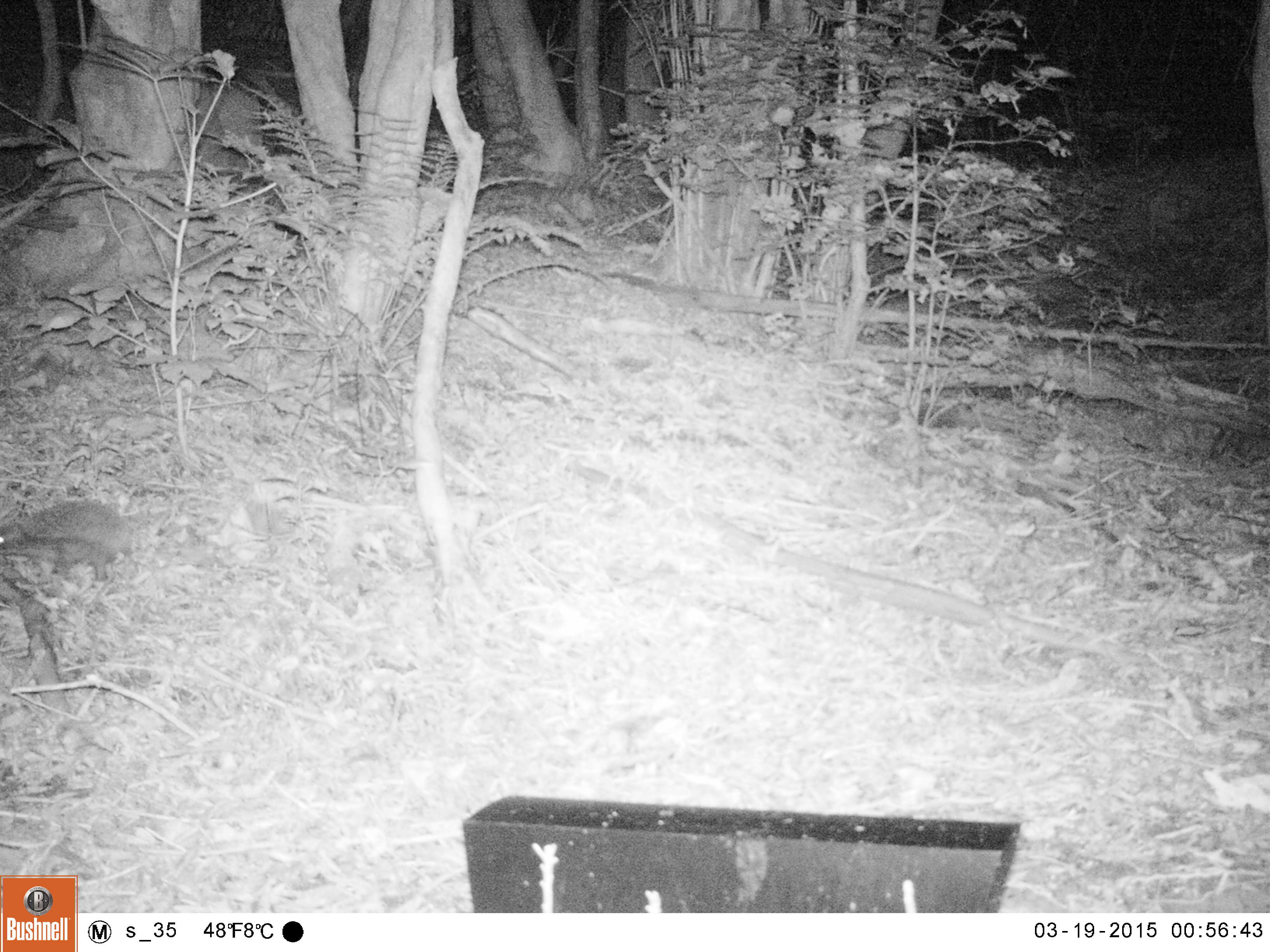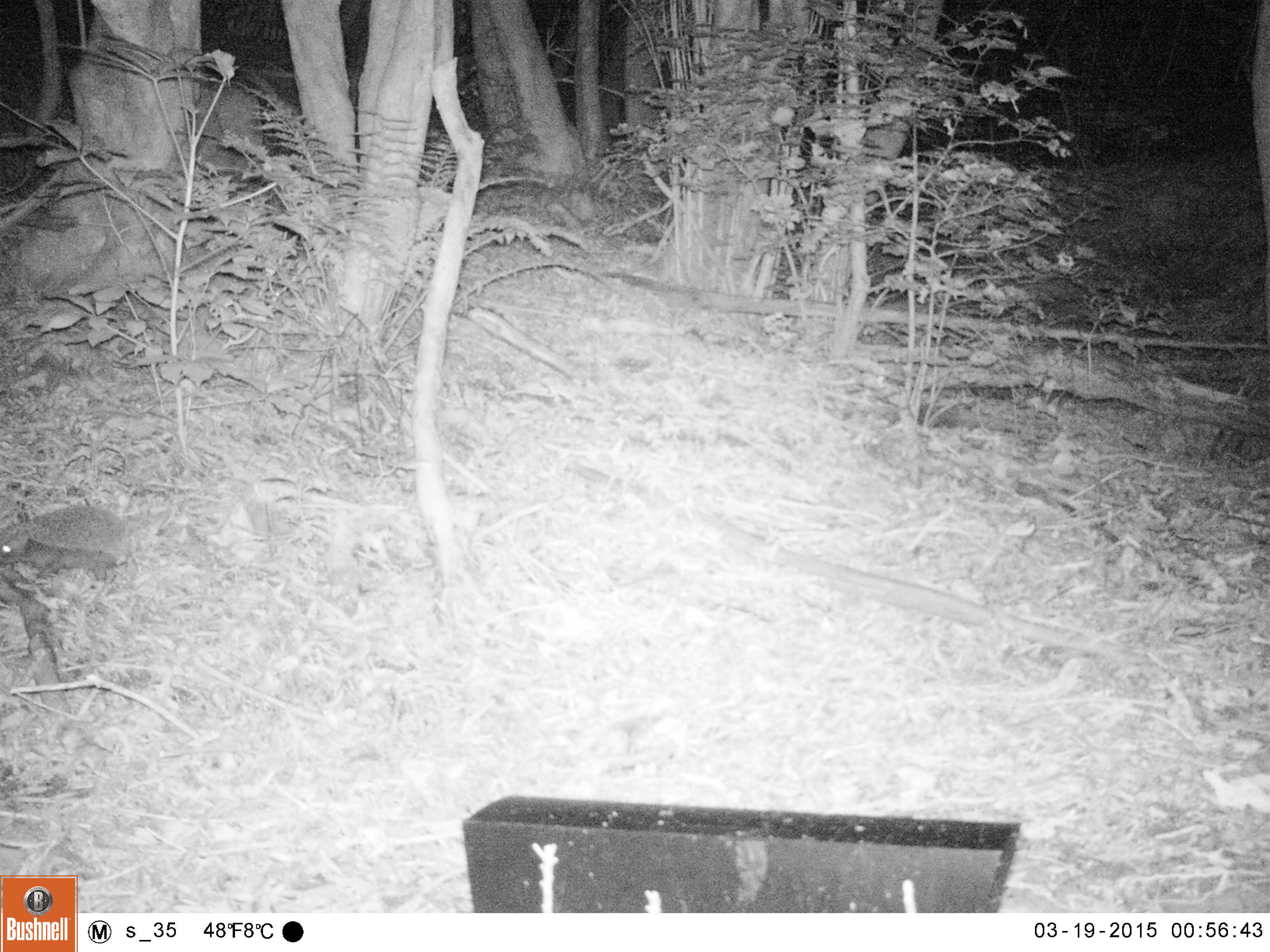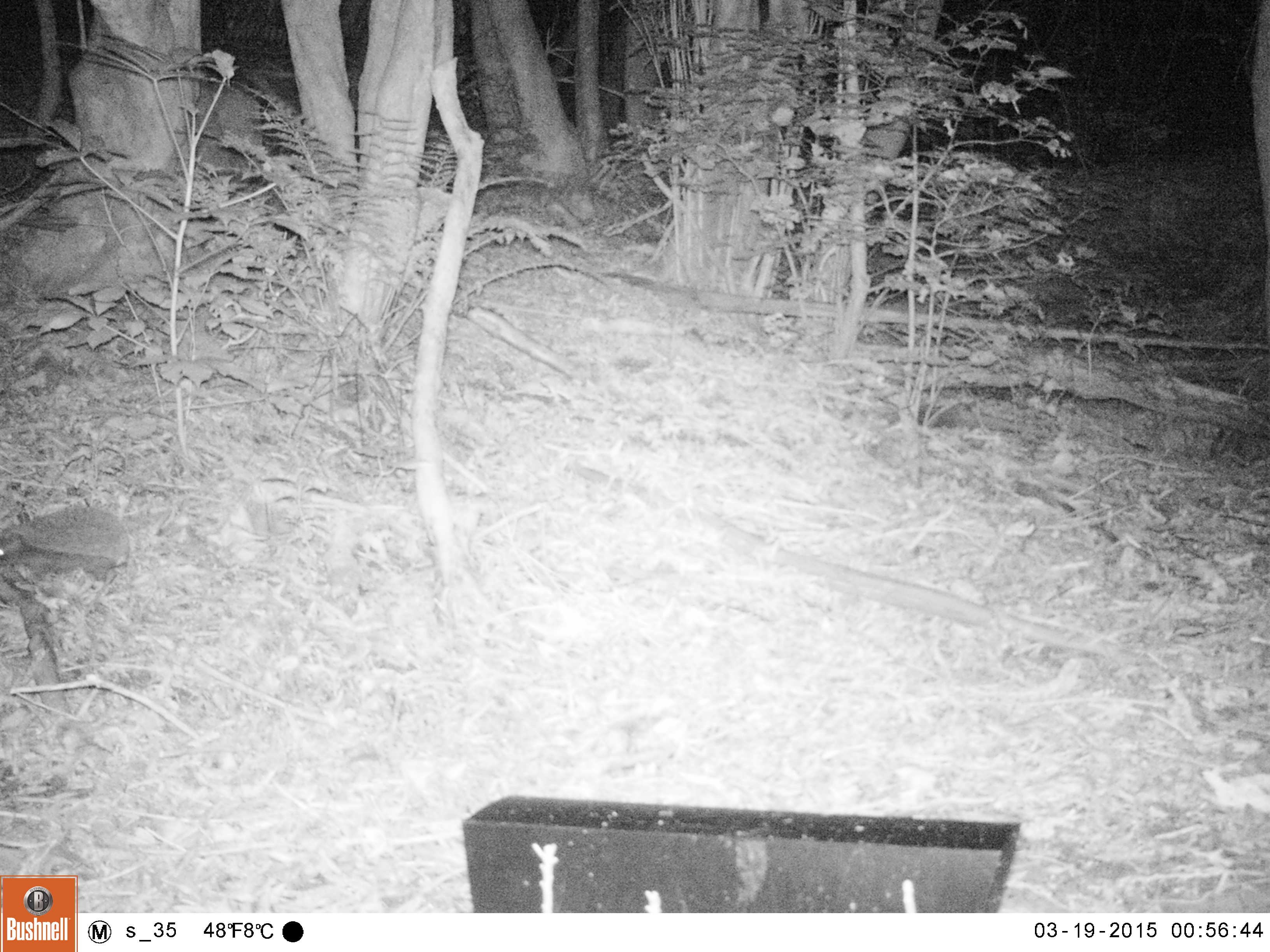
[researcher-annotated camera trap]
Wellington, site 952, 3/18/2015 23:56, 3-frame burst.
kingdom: Animalia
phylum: Chordata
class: Mammalia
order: Eulipotyphla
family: Erinaceidae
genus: Erinaceus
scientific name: Erinaceus europaeus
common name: hedgehog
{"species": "hedgehog (Erinaceus europaeus)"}